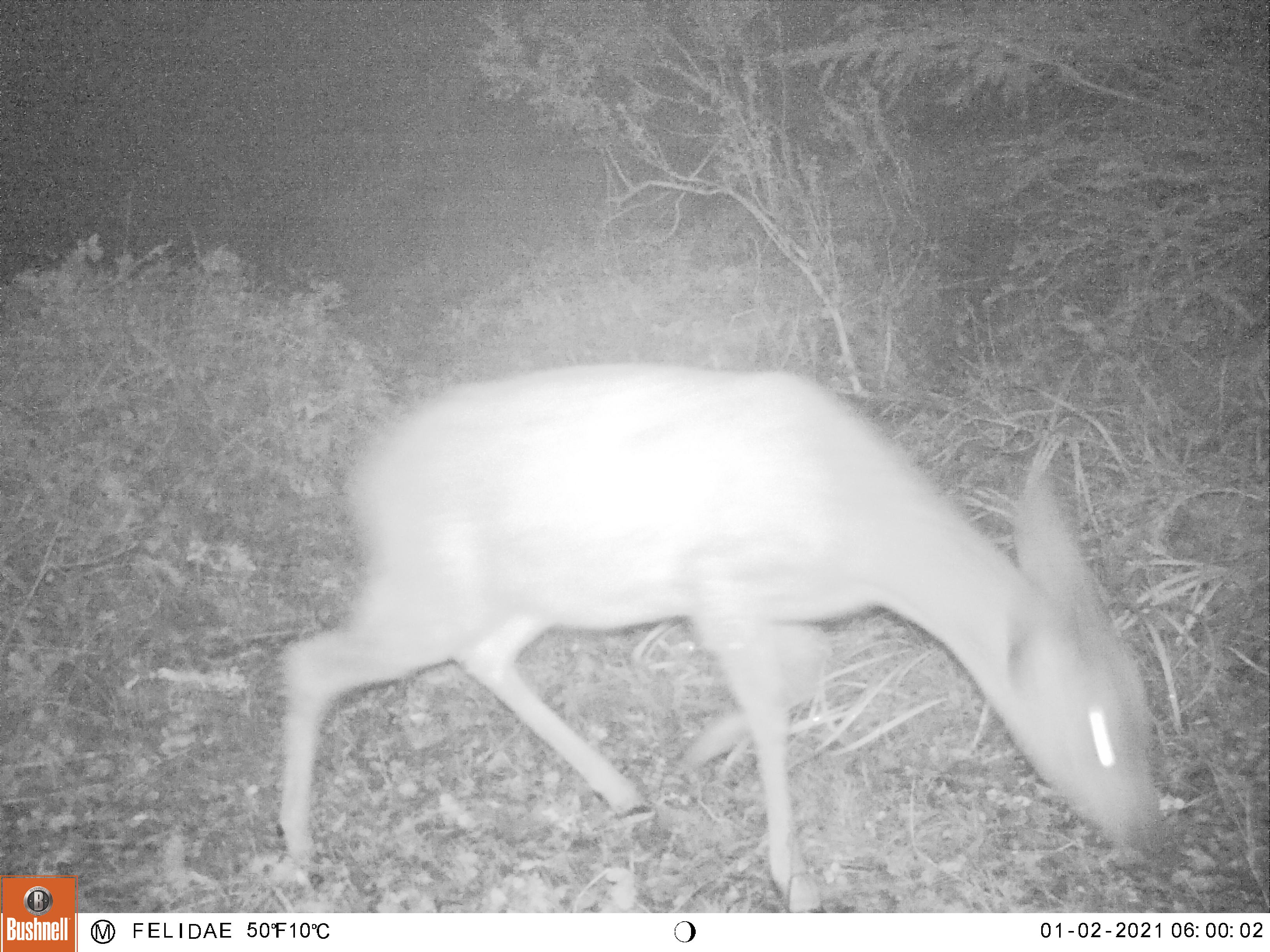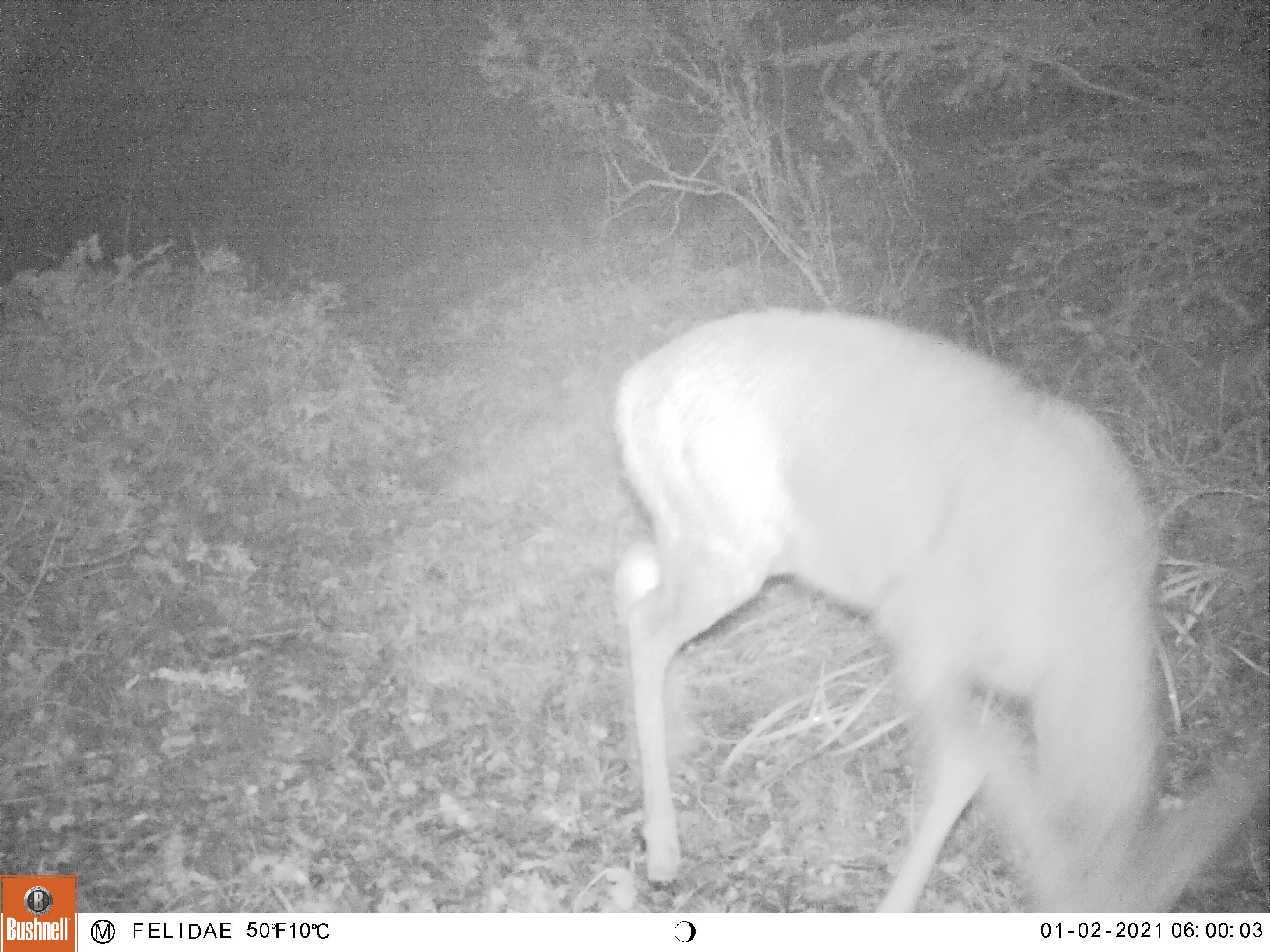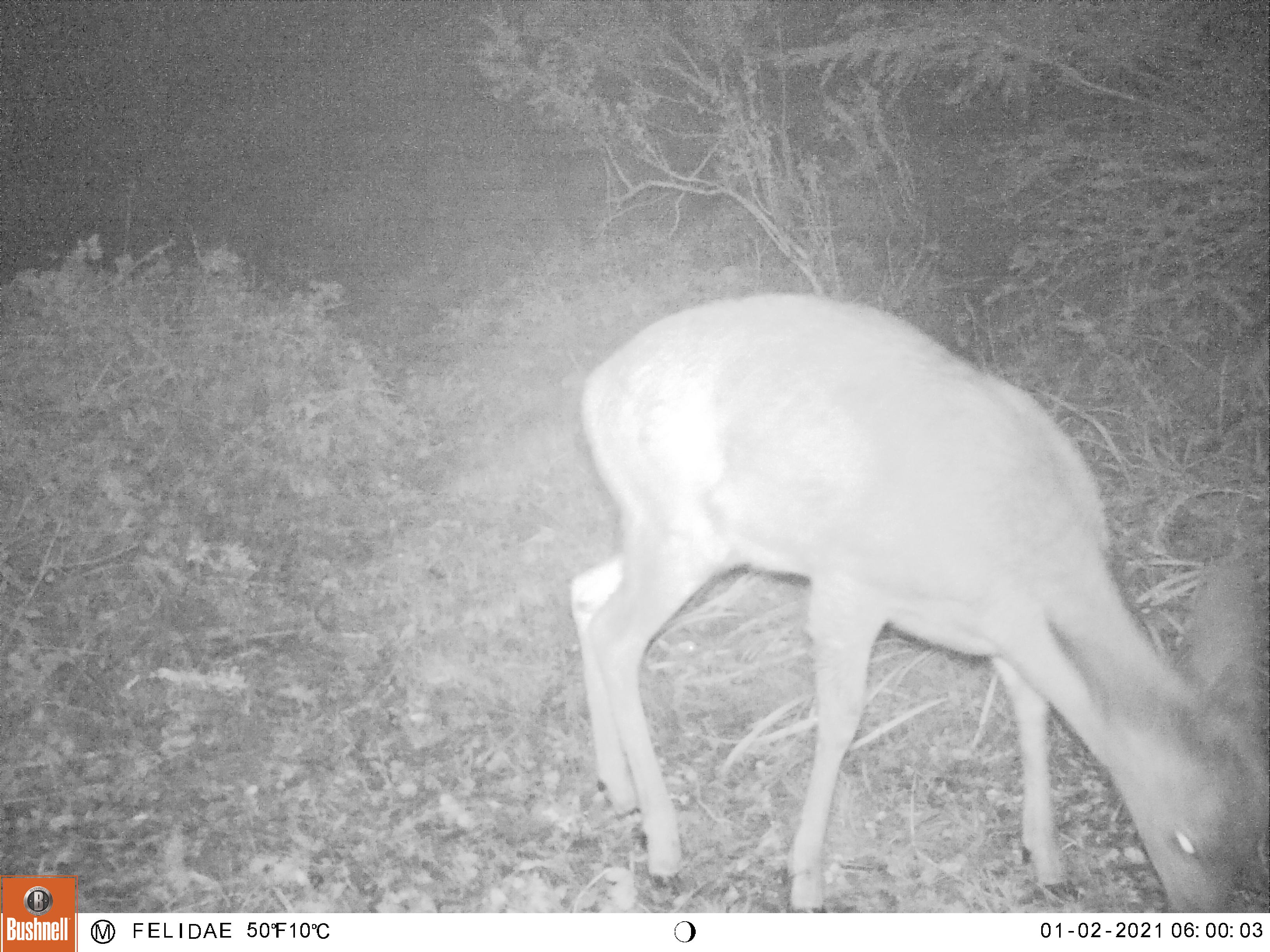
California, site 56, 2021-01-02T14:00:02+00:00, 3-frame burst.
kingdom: Animalia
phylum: Chordata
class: Mammalia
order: Artiodactyla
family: Cervidae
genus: Odocoileus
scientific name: Odocoileus hemionus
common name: mule deer